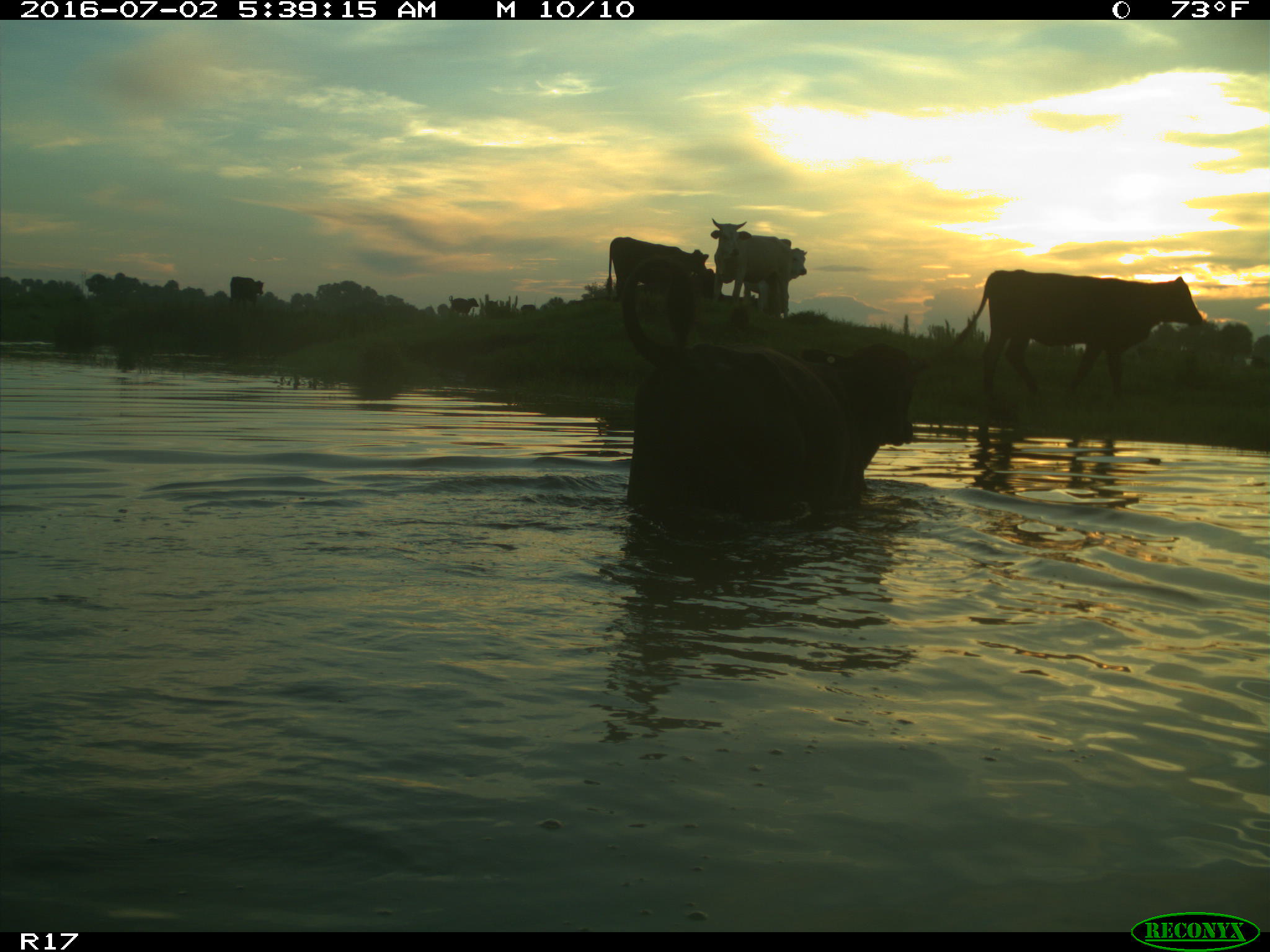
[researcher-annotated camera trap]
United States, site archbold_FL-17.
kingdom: Animalia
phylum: Chordata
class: Mammalia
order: Artiodactyla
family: Bovidae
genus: Bos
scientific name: Bos taurus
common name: domestic cow